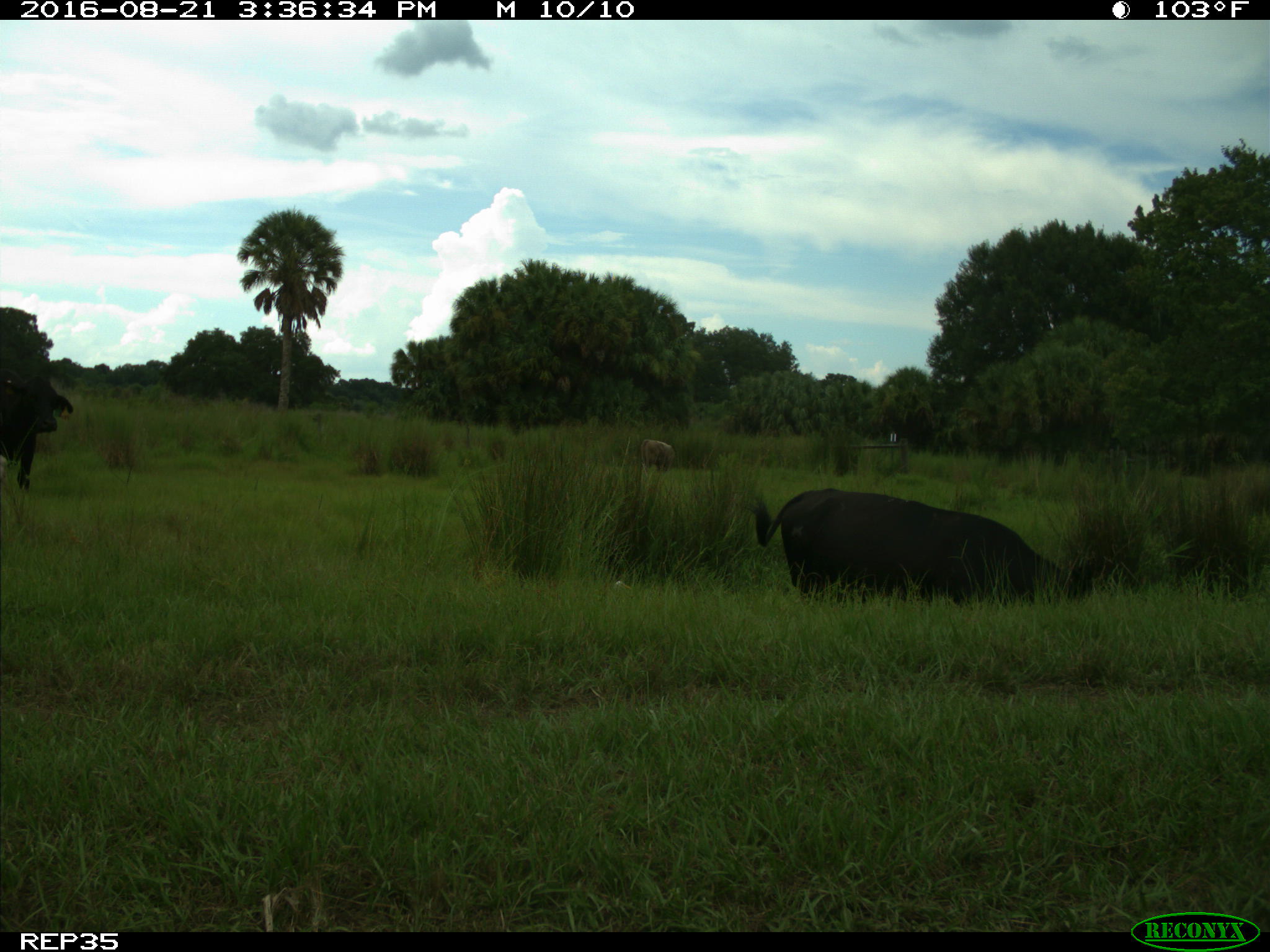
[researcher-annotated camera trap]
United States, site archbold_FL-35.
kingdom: Animalia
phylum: Chordata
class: Mammalia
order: Artiodactyla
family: Bovidae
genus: Bos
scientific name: Bos taurus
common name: domestic cow